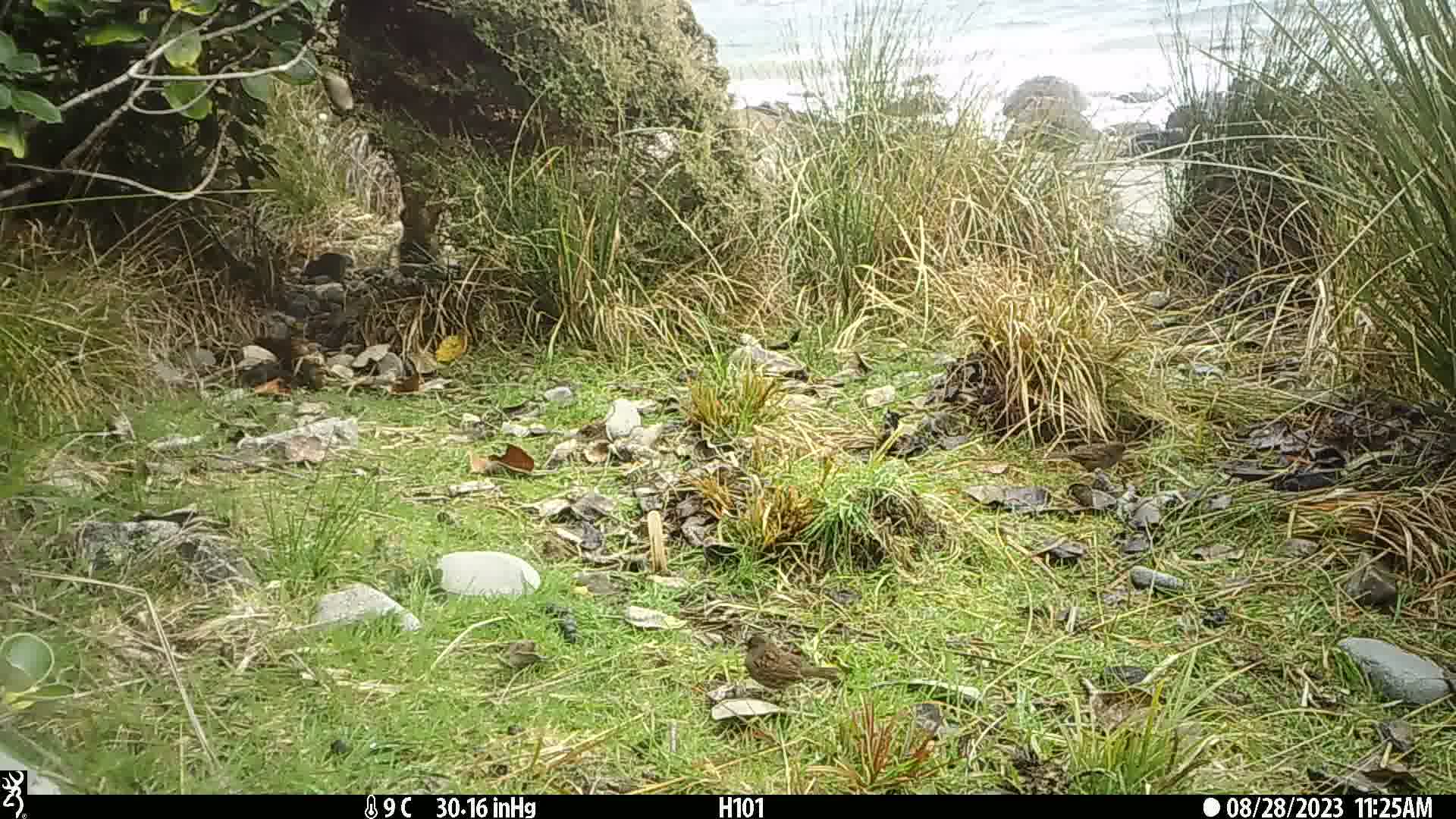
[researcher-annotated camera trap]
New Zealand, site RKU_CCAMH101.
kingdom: Animalia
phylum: Chordata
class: Aves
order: Passeriformes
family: Prunellidae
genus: Prunella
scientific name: Prunella modularis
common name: dunnock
Dunnock (Prunella modularis).